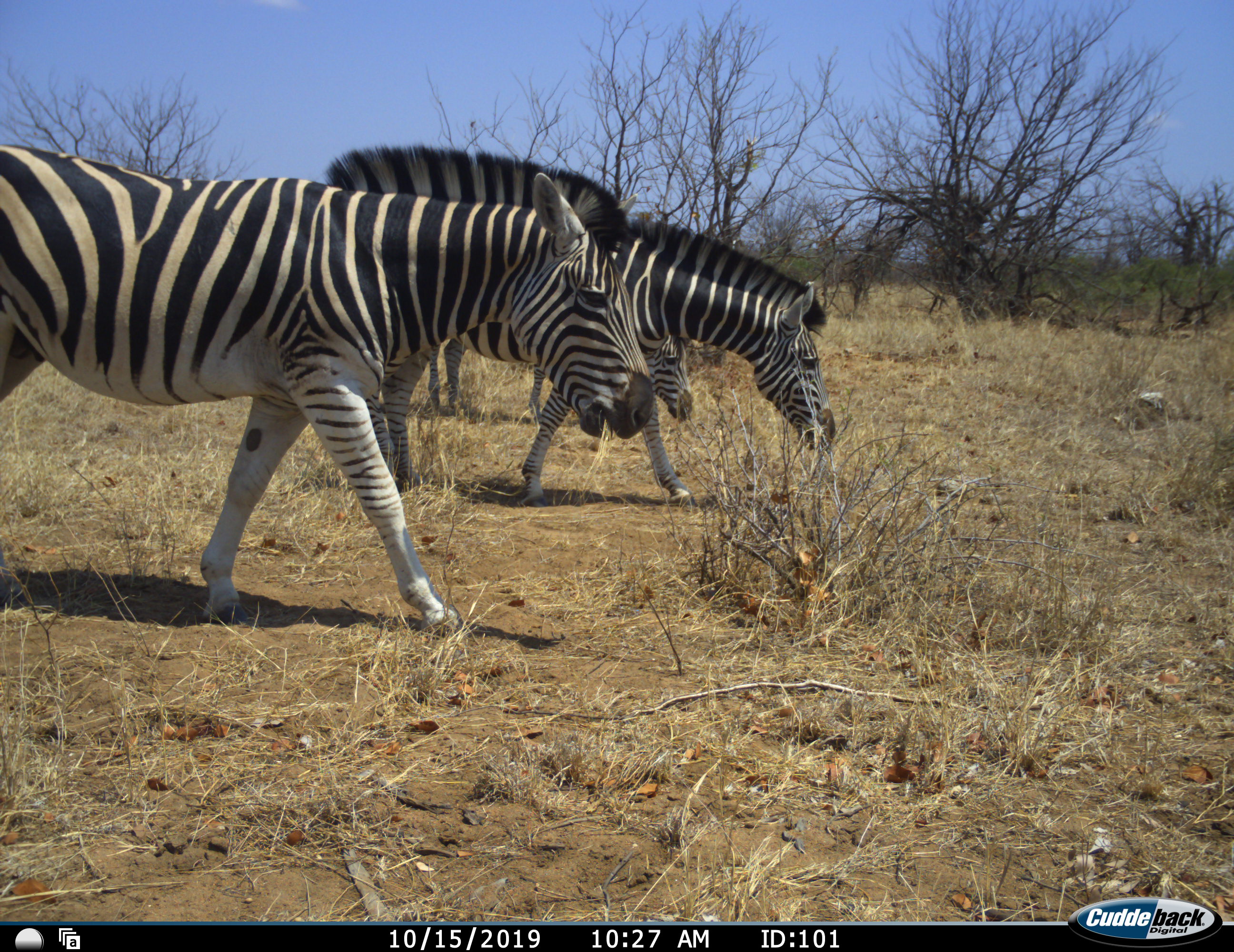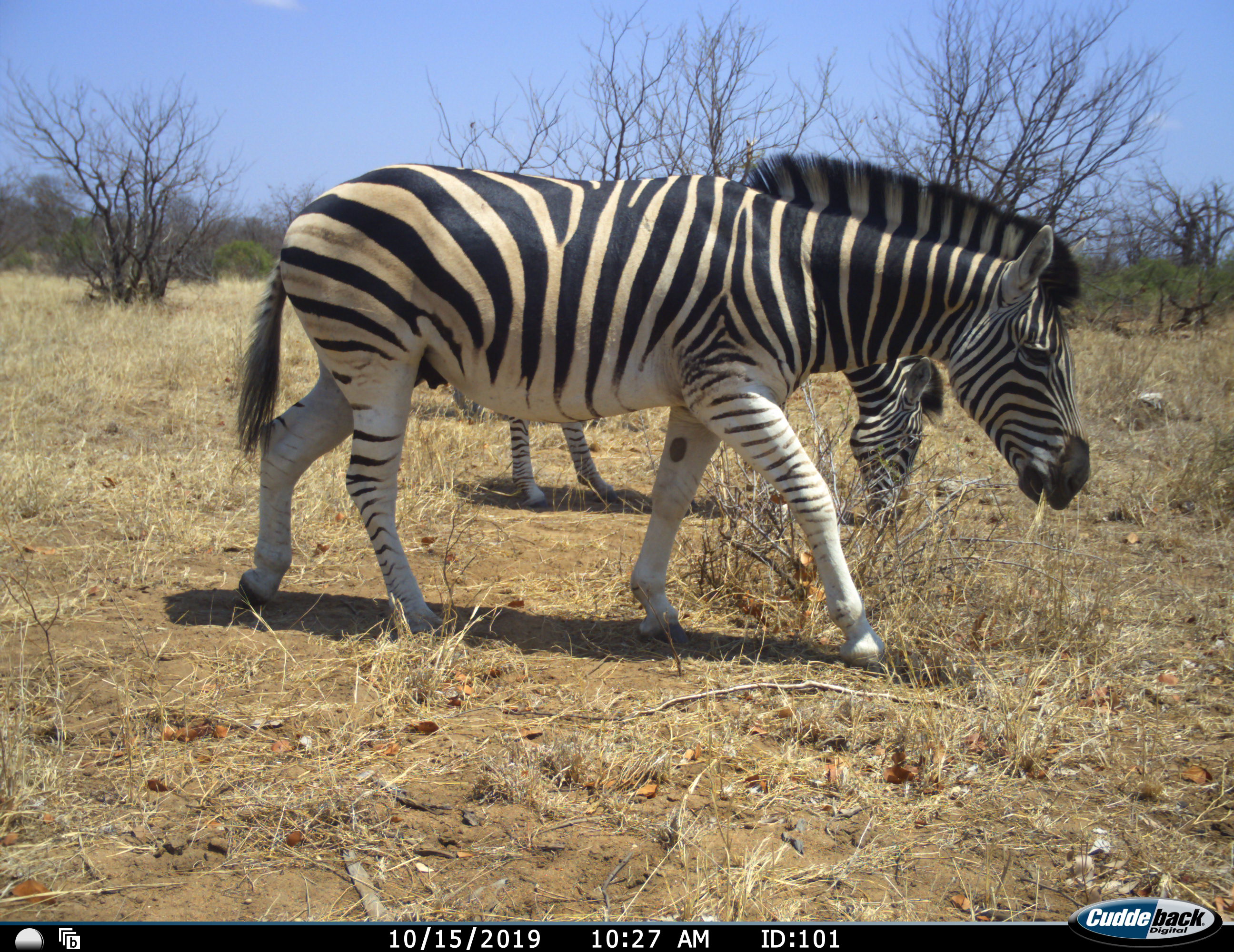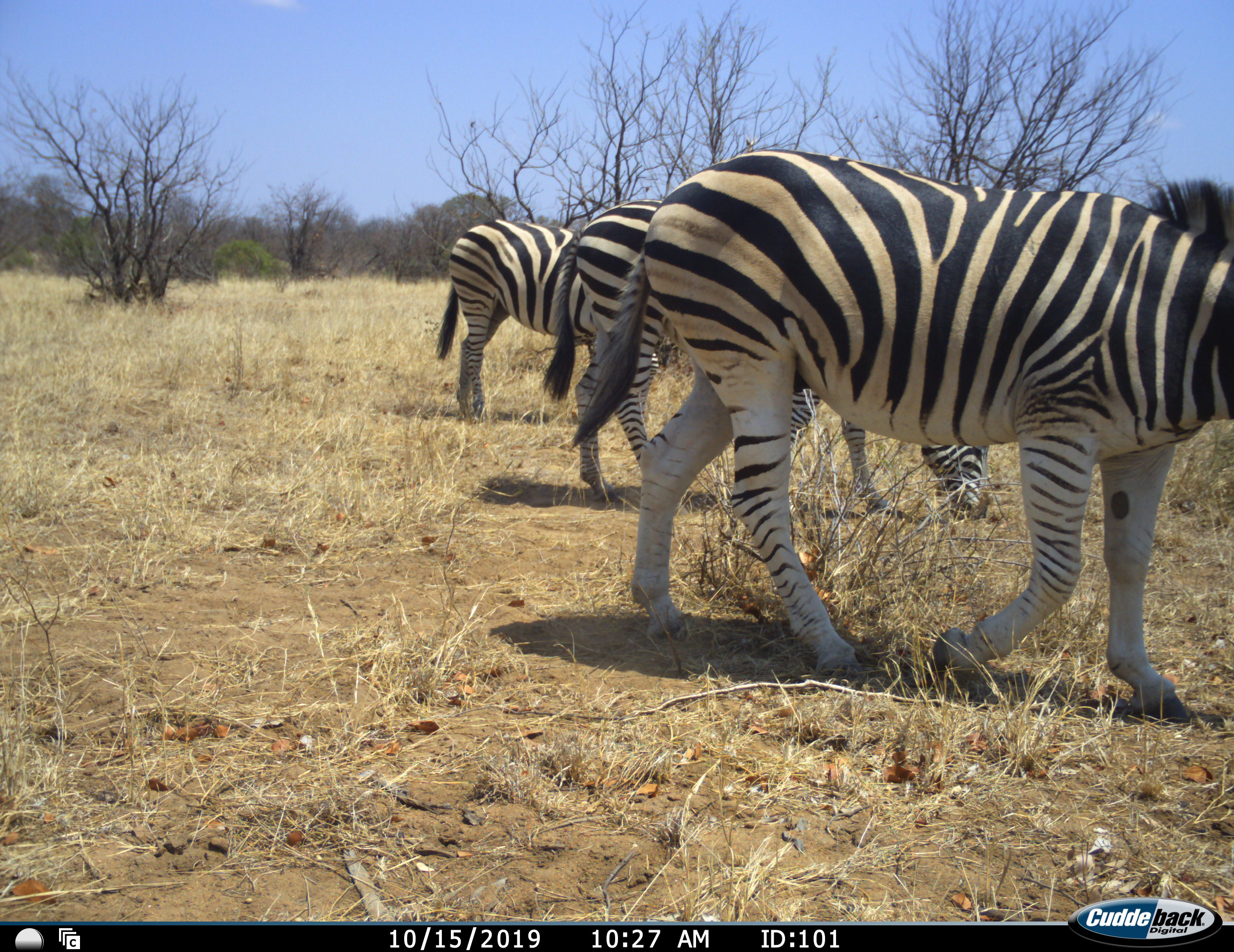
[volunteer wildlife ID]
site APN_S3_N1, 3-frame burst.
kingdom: Animalia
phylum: Chordata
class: Mammalia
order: Perissodactyla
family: Equidae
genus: Equus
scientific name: Equus quagga burchellii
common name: burchell's zebra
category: zebraburchells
Zebraburchells (burchell's zebra) (Equus quagga burchellii), count 3. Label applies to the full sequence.